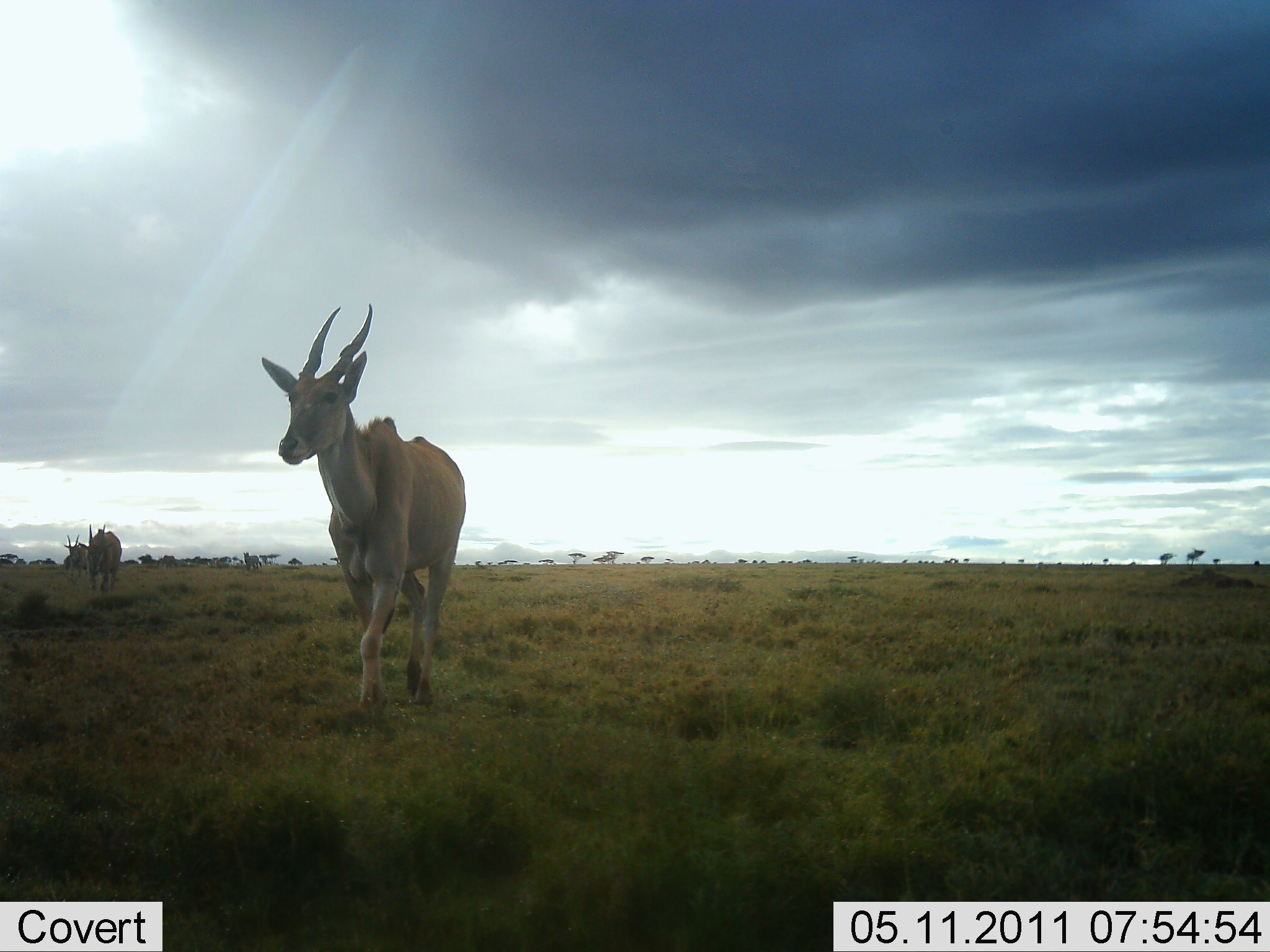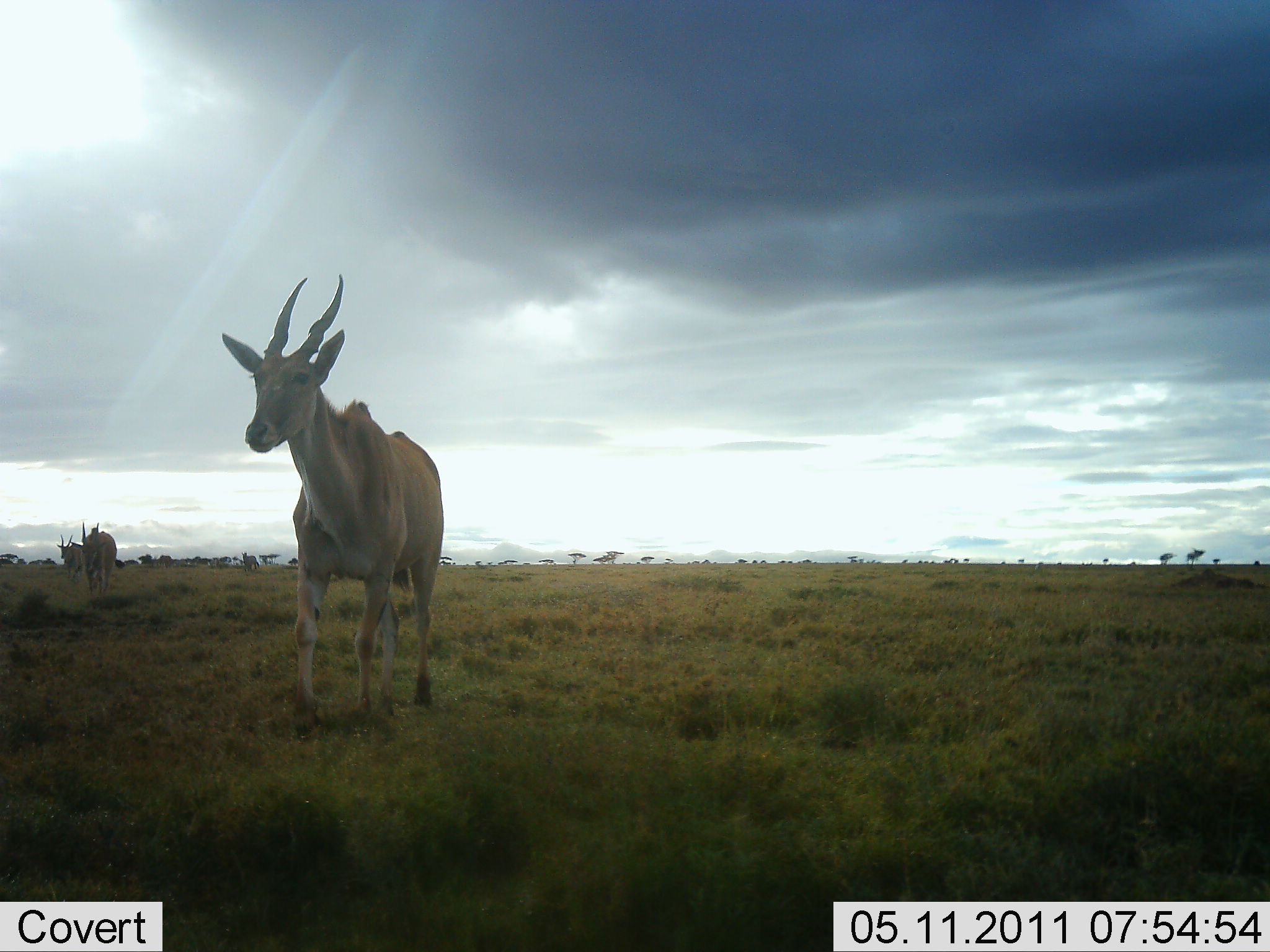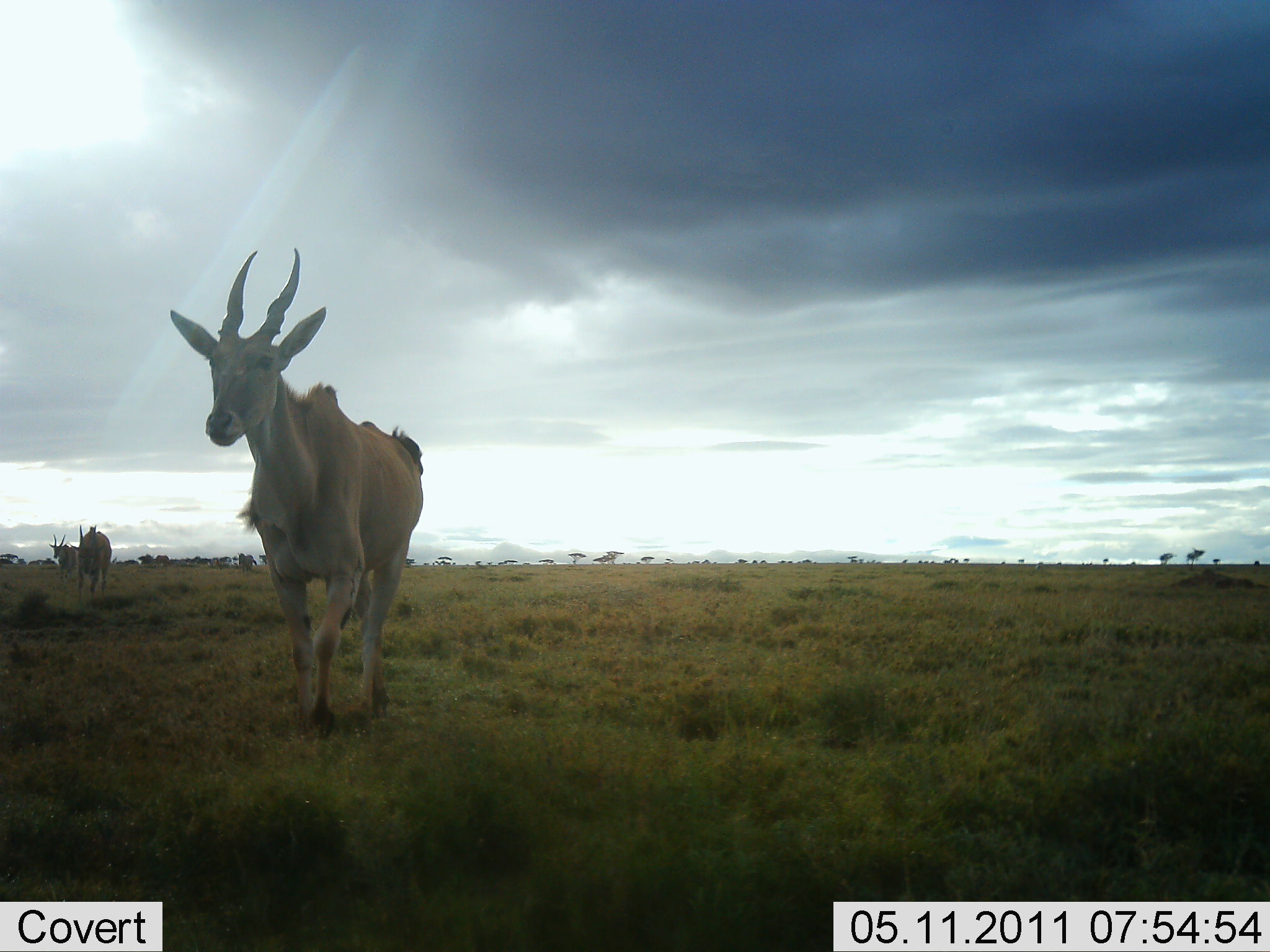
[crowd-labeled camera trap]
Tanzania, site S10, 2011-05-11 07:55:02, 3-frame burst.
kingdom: Animalia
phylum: Chordata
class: Mammalia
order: Artiodactyla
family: Bovidae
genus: Tragelaphus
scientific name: Tragelaphus oryx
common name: eland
Eland (Tragelaphus oryx), count 3. Behavior (volunteer vote fractions): standing 17%, resting 0%, moving 92%, interacting 0%. Young present (vote fraction): 0%. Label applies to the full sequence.